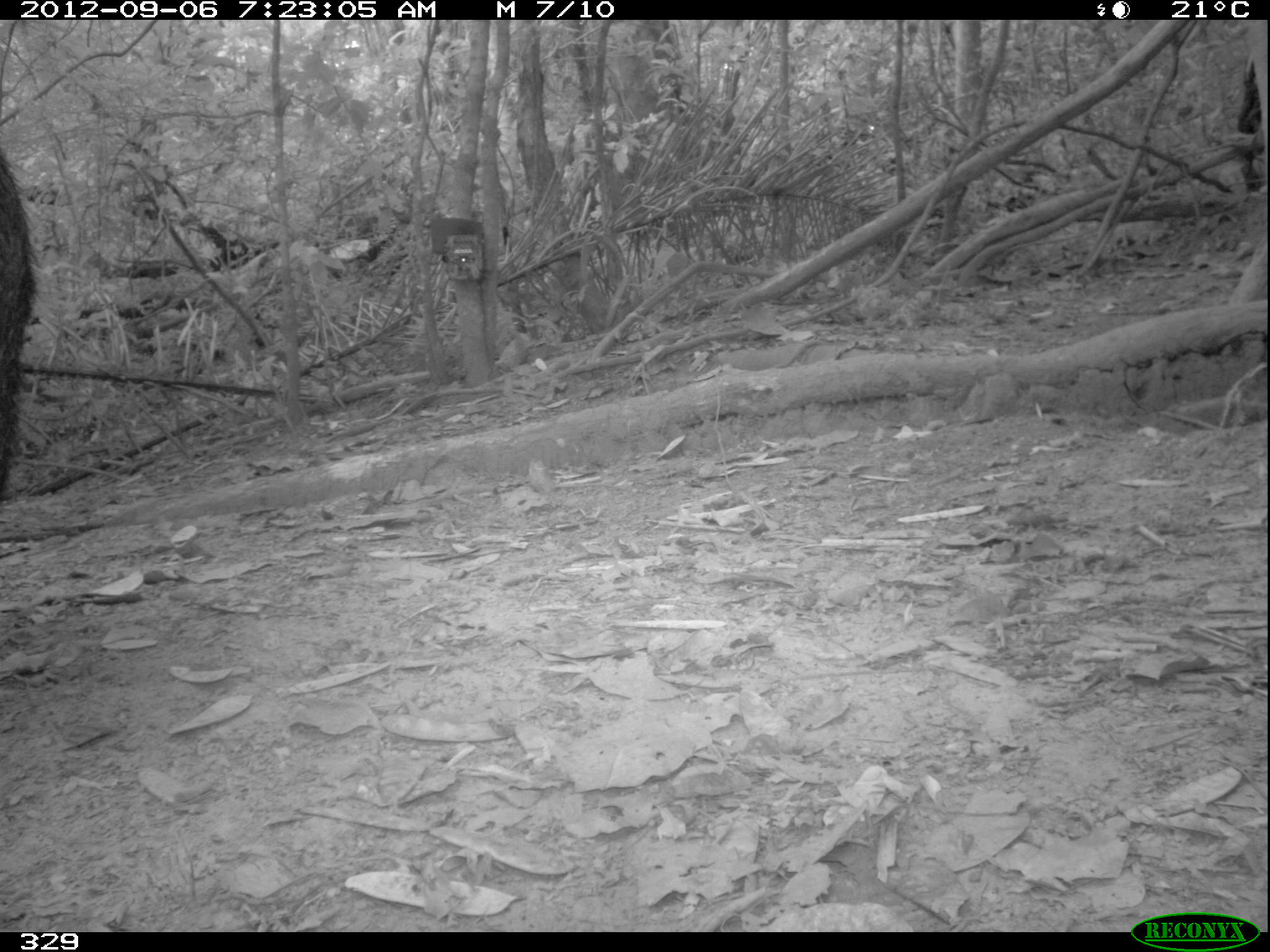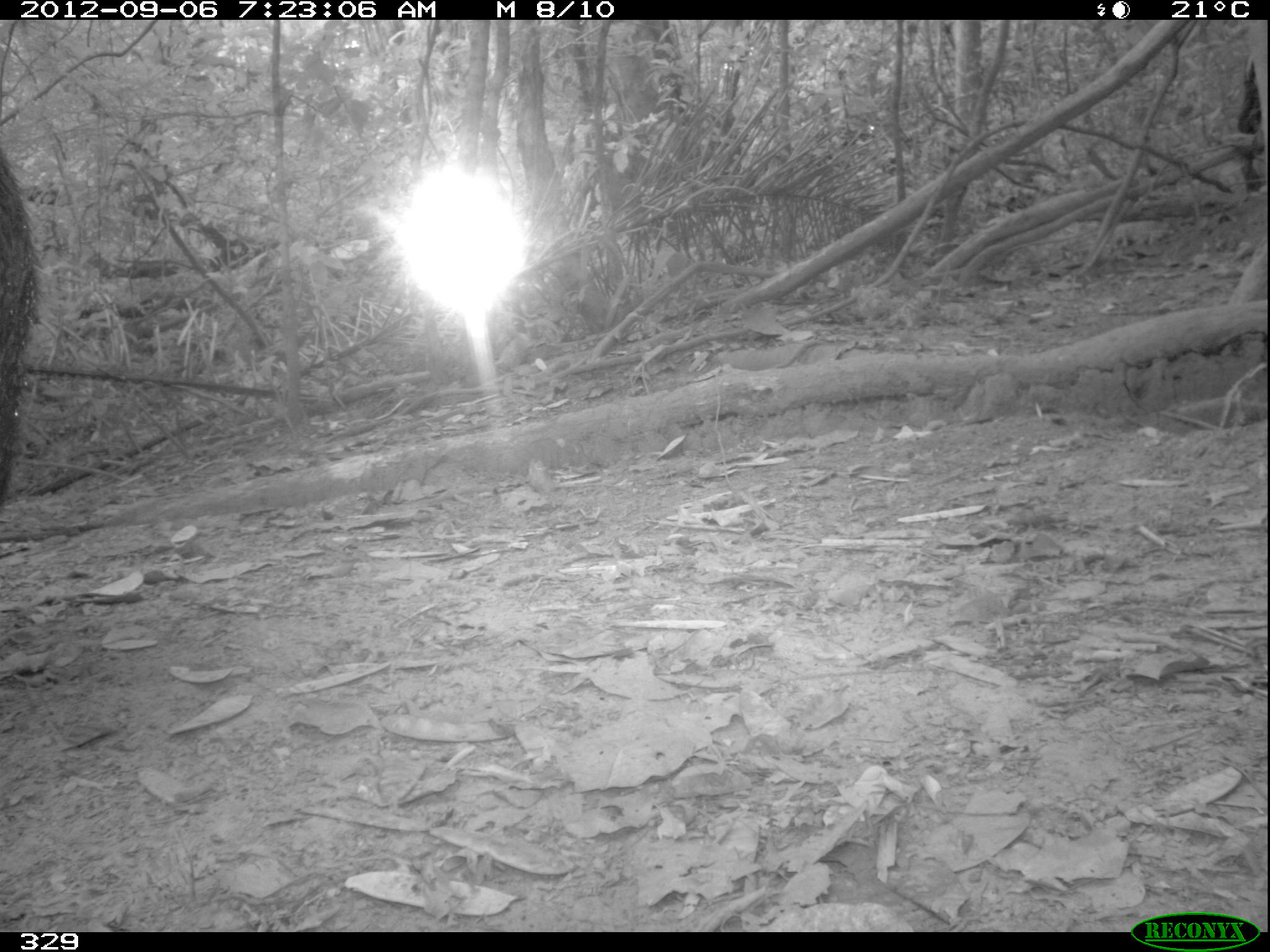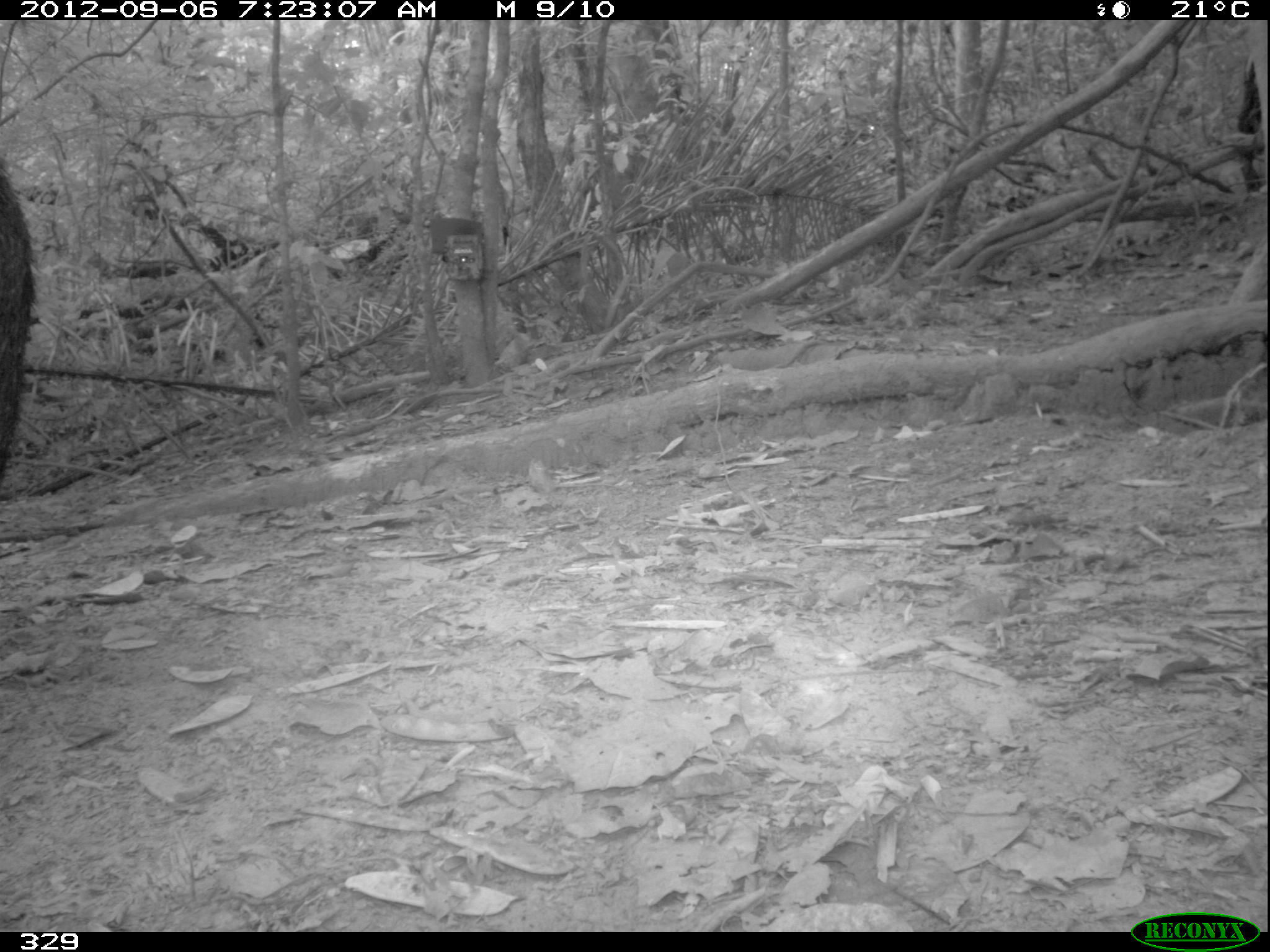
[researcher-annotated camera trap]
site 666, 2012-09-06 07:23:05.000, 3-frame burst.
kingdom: Animalia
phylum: Chordata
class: Mammalia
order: Artiodactyla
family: Tayassuidae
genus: Tayassu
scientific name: Tayassu pecari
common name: white-lipped peccary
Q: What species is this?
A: Tayassu pecari (white-lipped peccary).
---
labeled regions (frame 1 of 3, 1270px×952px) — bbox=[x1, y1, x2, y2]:
tayassu pecari: bbox=[1, 153, 35, 503]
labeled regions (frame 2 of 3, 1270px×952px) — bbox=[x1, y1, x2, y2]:
tayassu pecari: bbox=[0, 149, 42, 501]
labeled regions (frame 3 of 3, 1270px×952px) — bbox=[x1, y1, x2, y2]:
tayassu pecari: bbox=[1, 163, 35, 484]